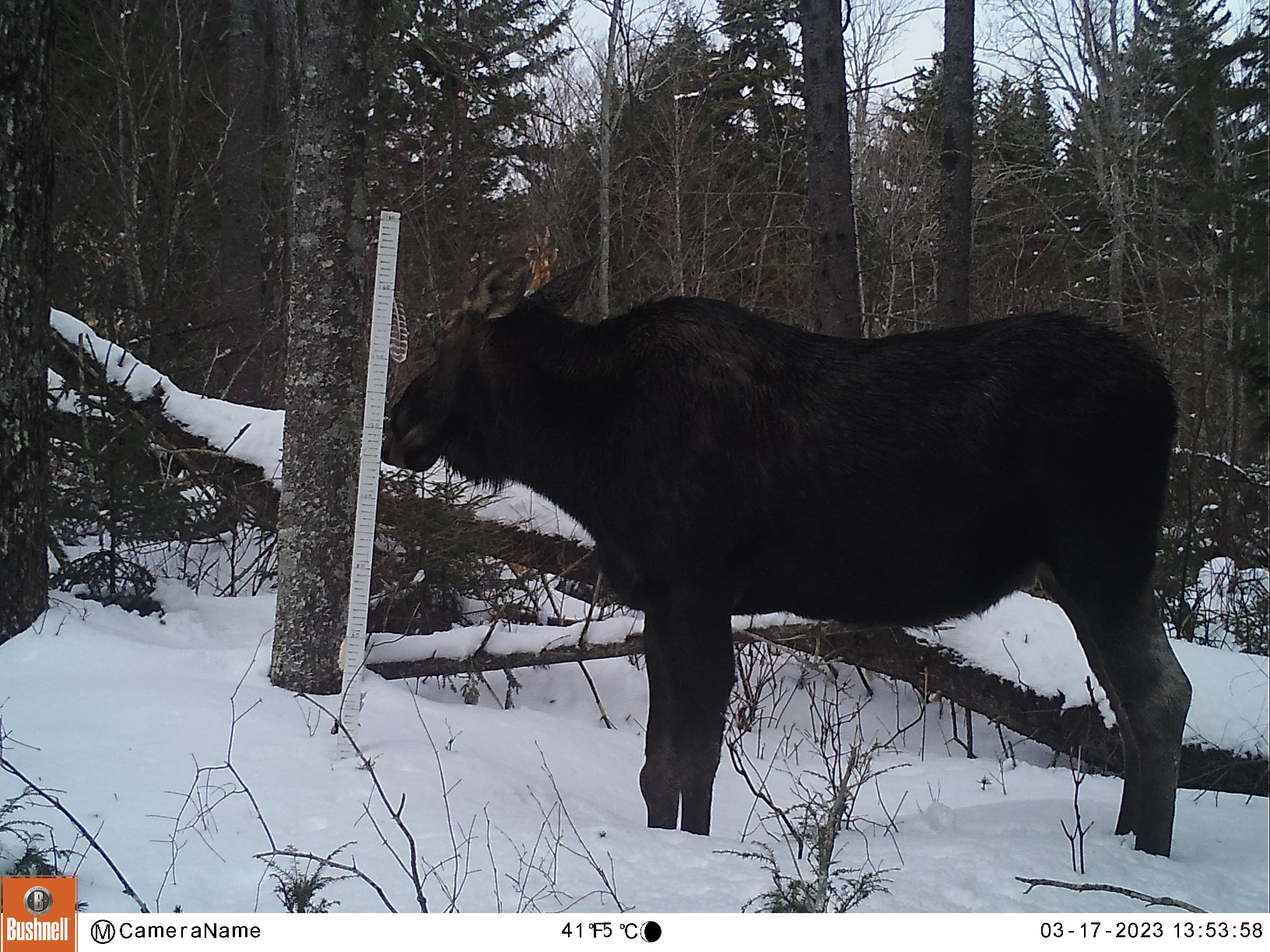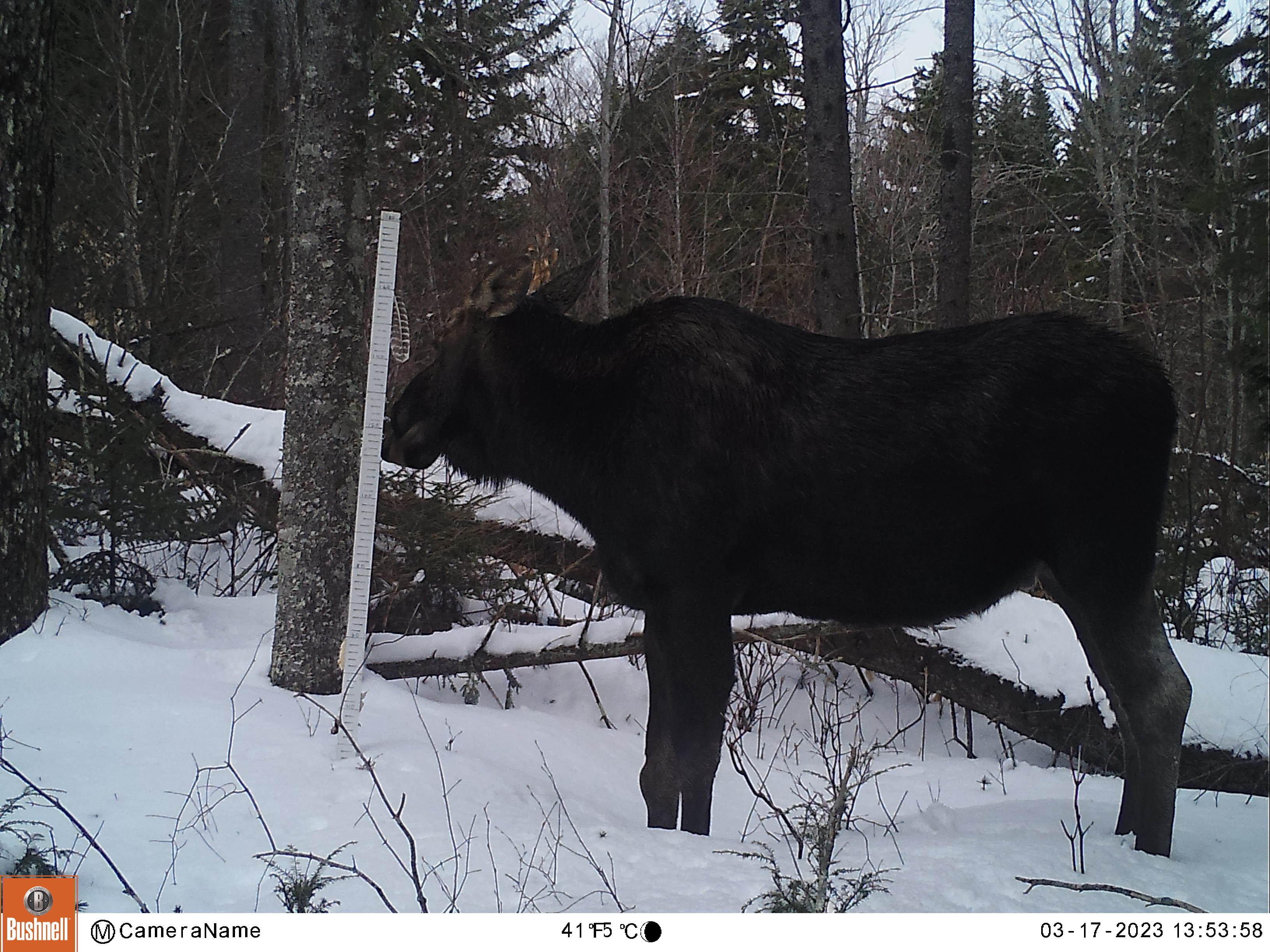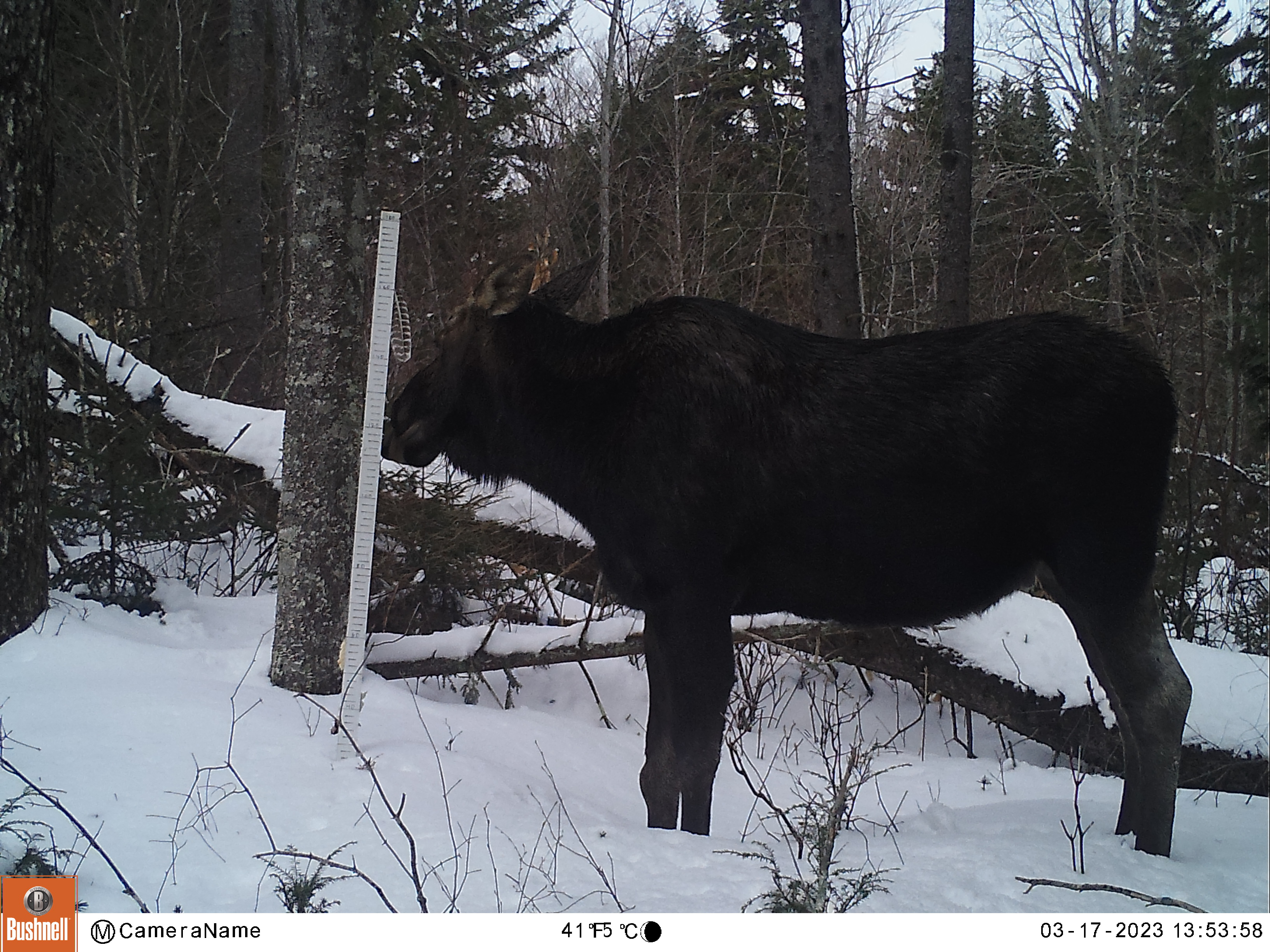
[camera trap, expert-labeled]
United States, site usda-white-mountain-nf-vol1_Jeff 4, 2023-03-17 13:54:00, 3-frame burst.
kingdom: Animalia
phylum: Chordata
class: Mammalia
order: Artiodactyla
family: Cervidae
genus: Alces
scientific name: Alces alces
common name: moose